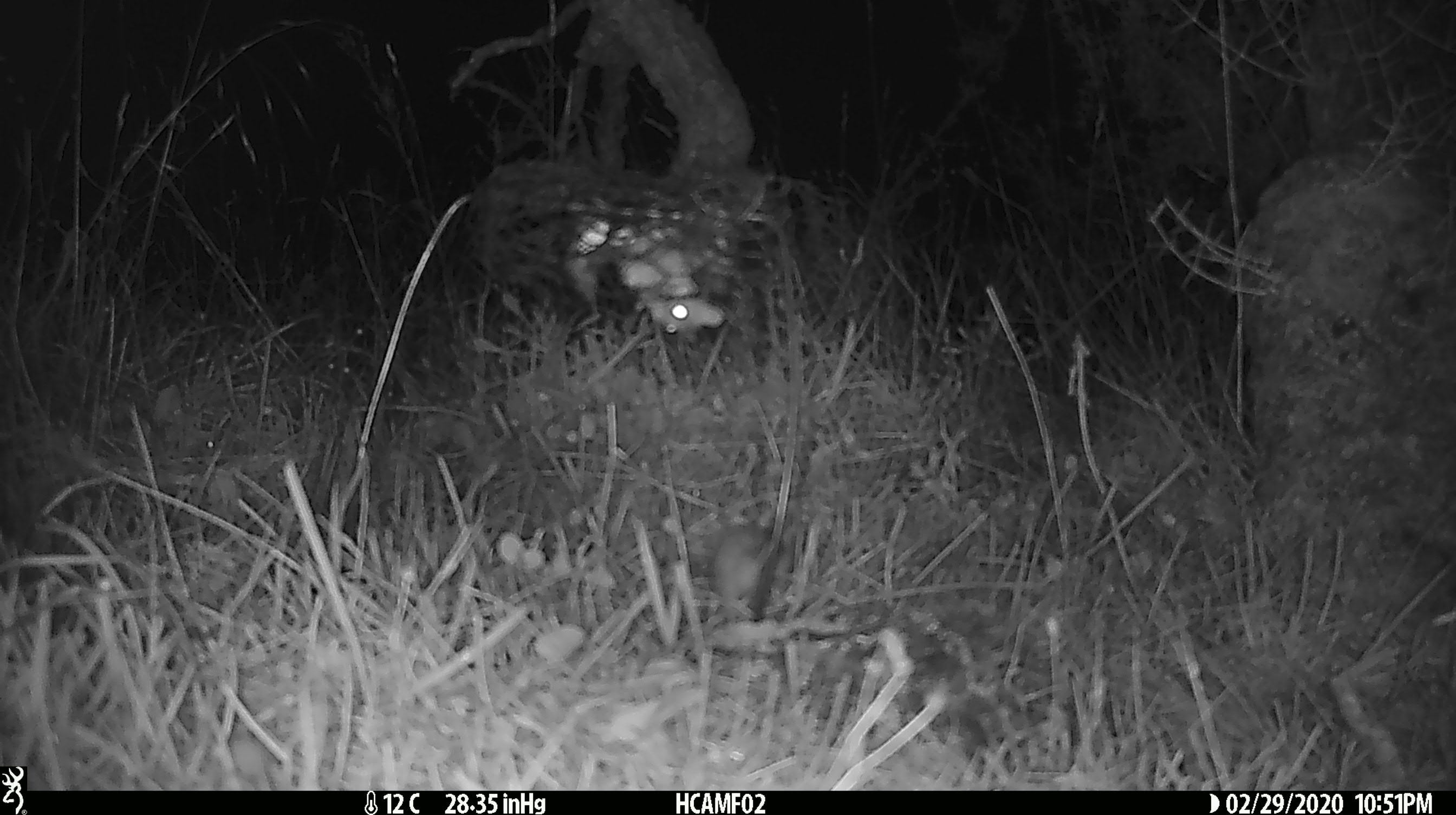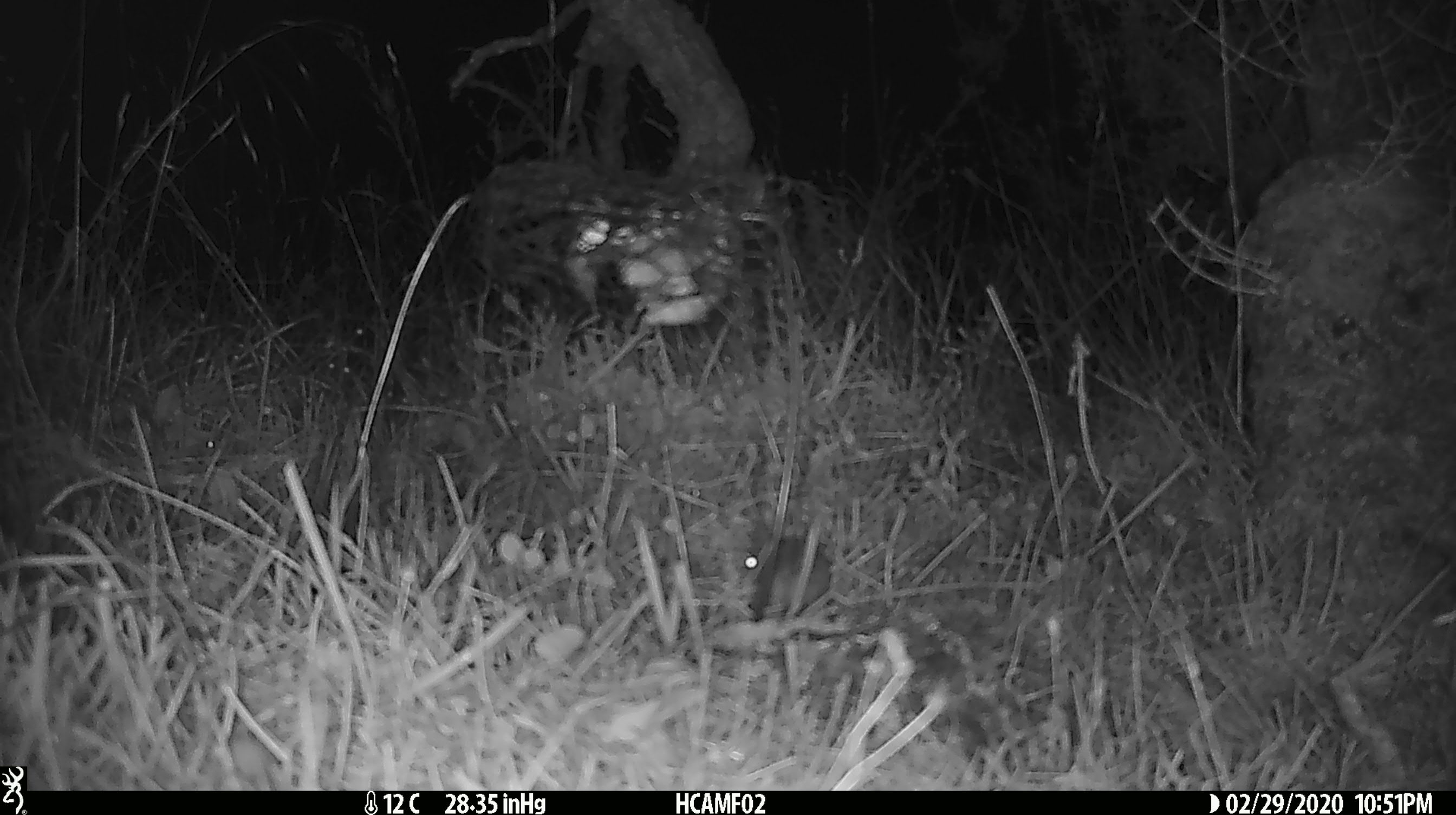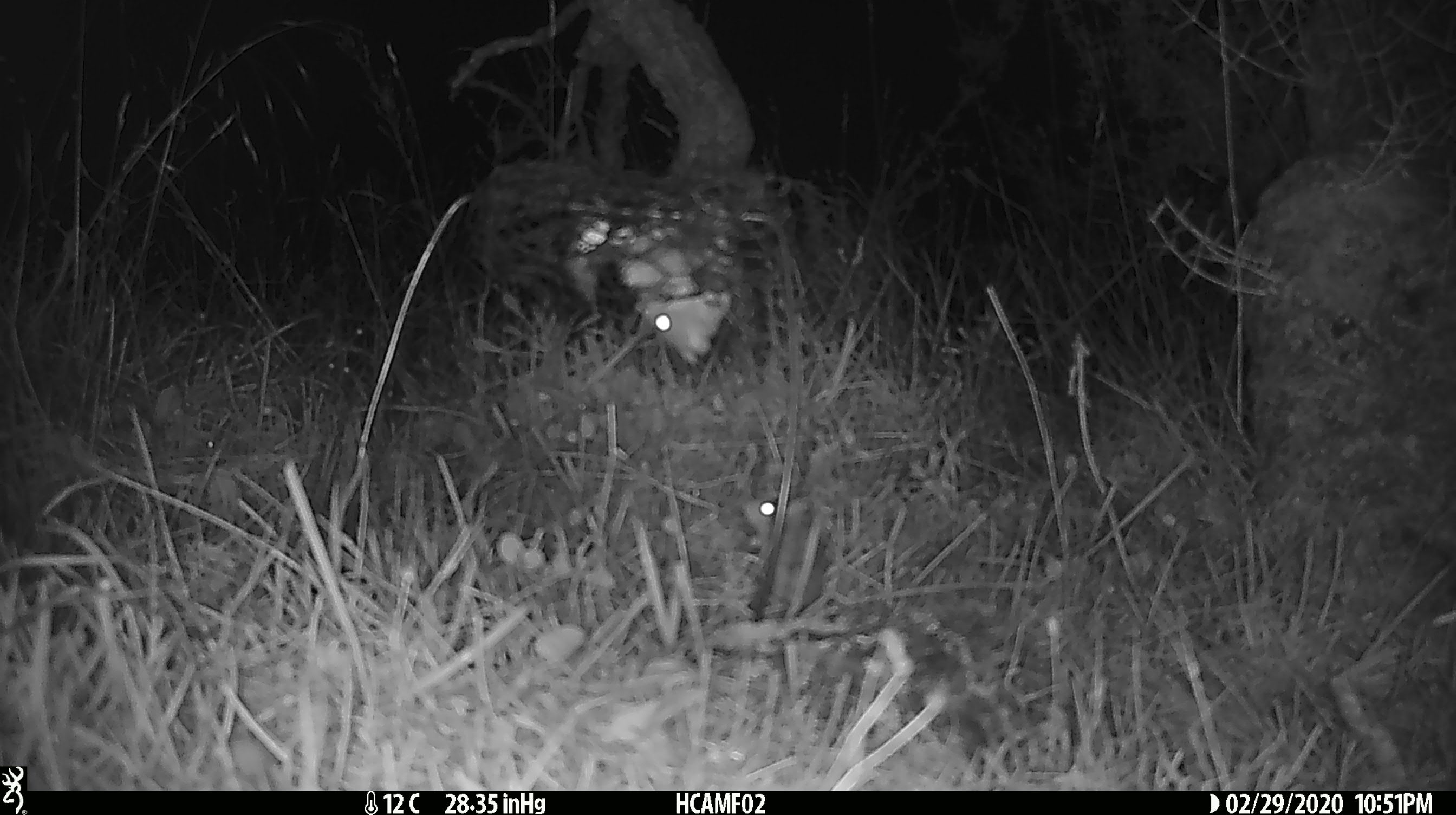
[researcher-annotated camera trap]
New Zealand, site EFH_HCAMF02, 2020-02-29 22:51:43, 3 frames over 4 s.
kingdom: Animalia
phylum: Chordata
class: Mammalia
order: Rodentia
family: Muridae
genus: Mus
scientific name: Mus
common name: mouse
Mouse (Mus).